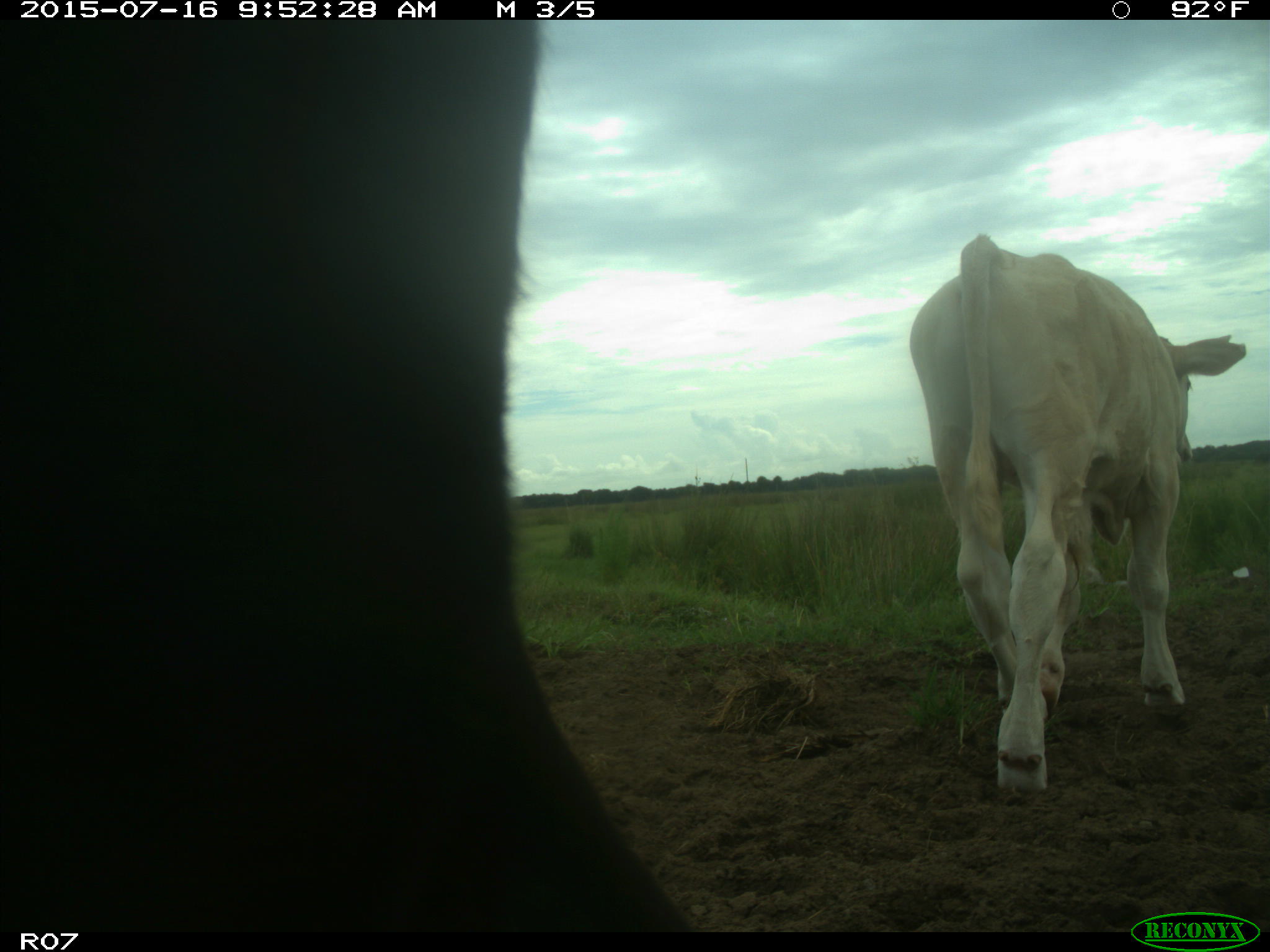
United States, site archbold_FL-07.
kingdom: Animalia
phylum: Chordata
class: Mammalia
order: Artiodactyla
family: Bovidae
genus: Bos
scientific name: Bos taurus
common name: domestic cow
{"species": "Bos taurus (domestic cow)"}